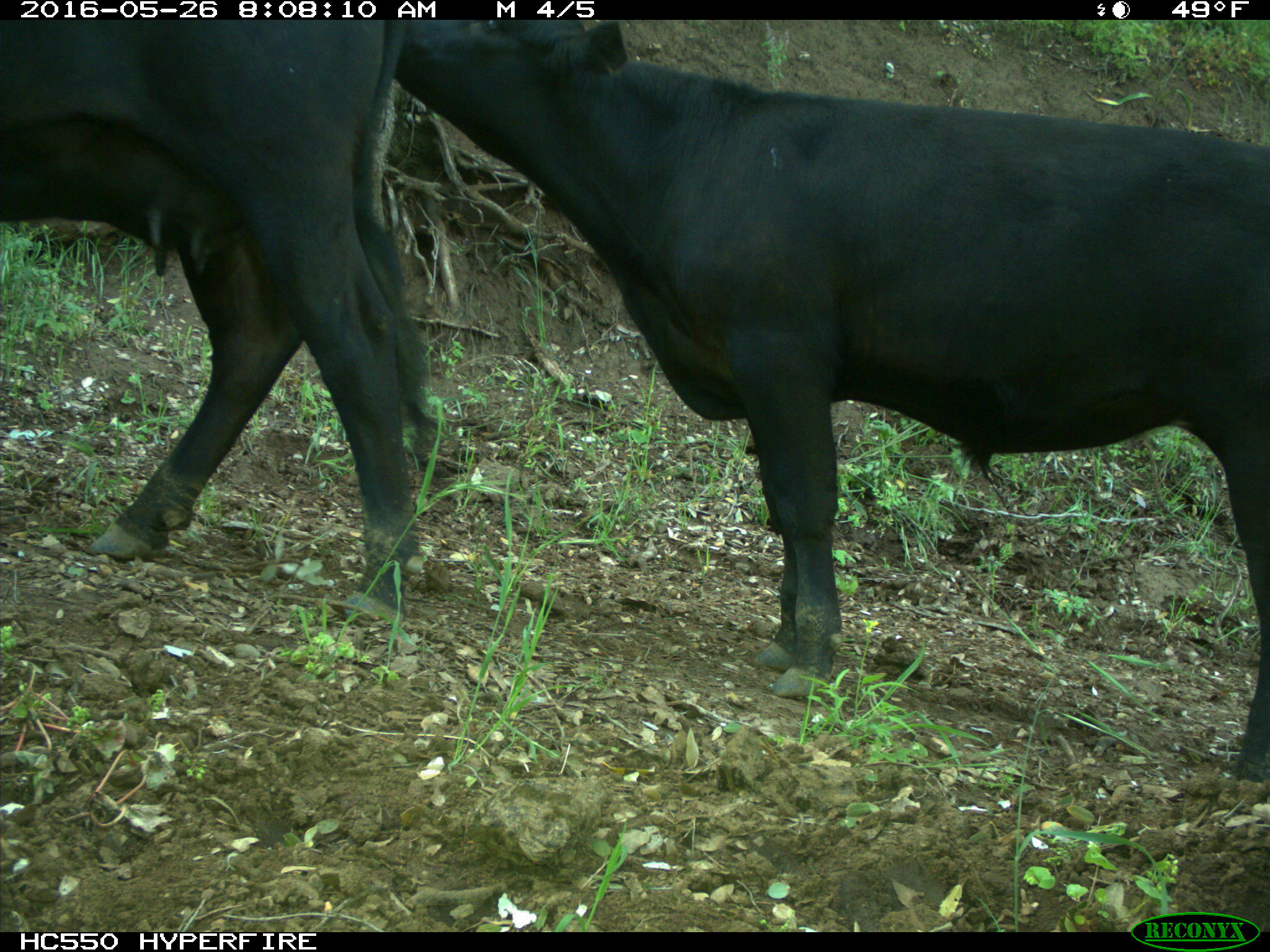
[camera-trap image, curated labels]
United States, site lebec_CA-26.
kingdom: Animalia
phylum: Chordata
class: Mammalia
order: Artiodactyla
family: Bovidae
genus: Bos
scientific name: Bos taurus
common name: domestic cow